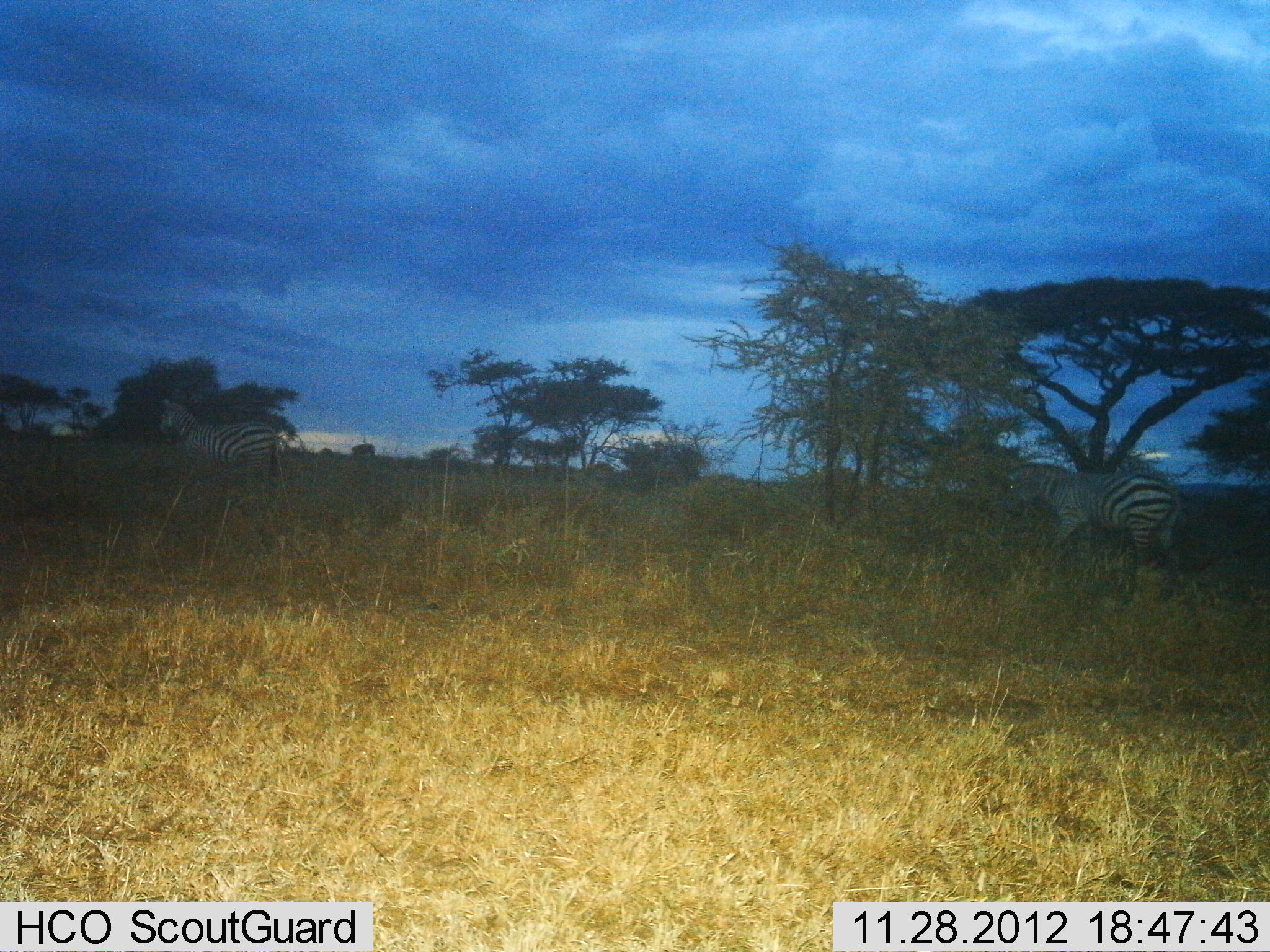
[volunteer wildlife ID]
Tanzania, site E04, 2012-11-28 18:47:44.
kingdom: Animalia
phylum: Chordata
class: Mammalia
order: Perissodactyla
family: Equidae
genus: Equus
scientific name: Equus quagga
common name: plains zebra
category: zebra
Zebra (plains zebra) (Equus quagga), count 2. Behavior (volunteer vote fractions): standing 26%, resting 0%, moving 71%, interacting 0%. Young present (vote fraction): 0%. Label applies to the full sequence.